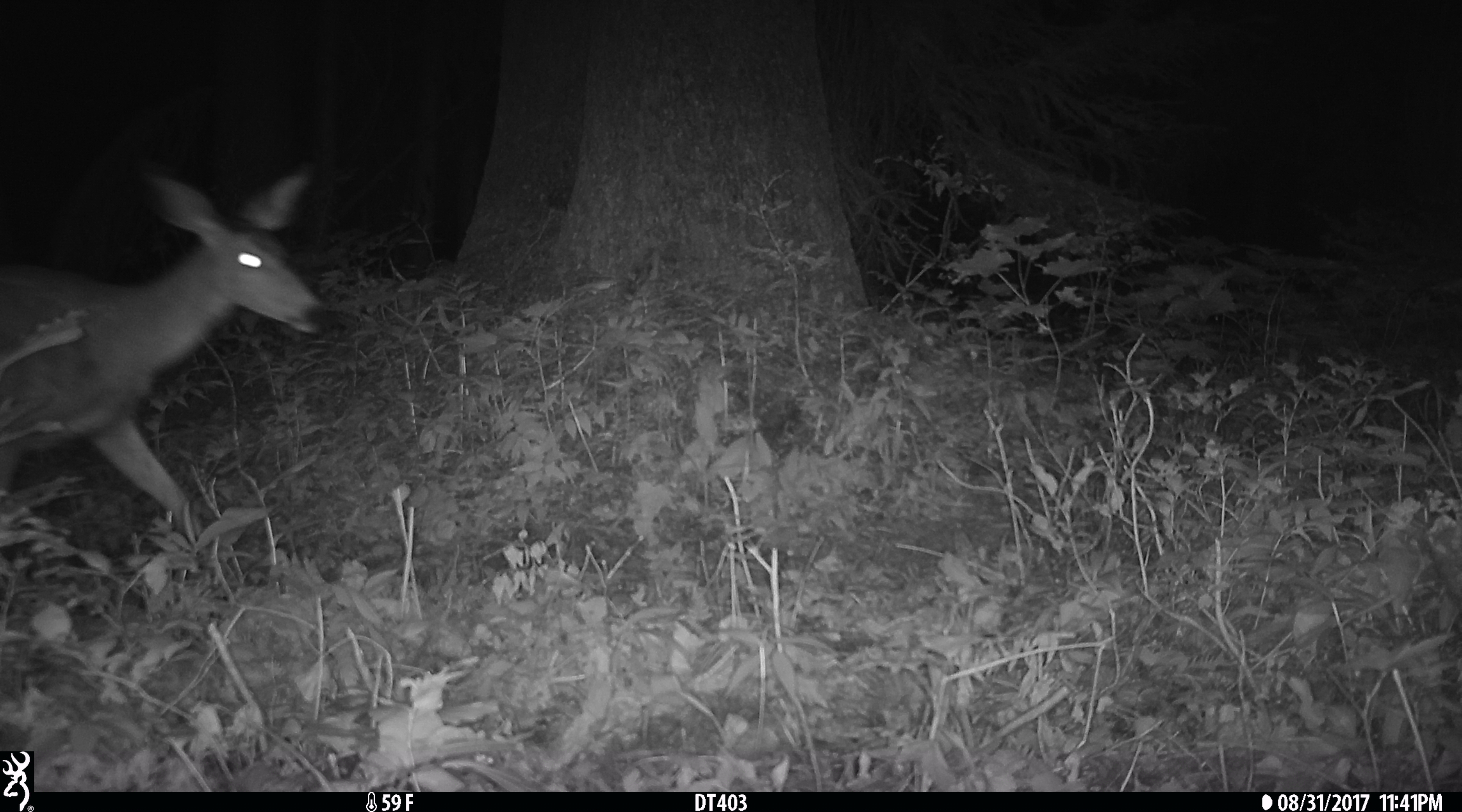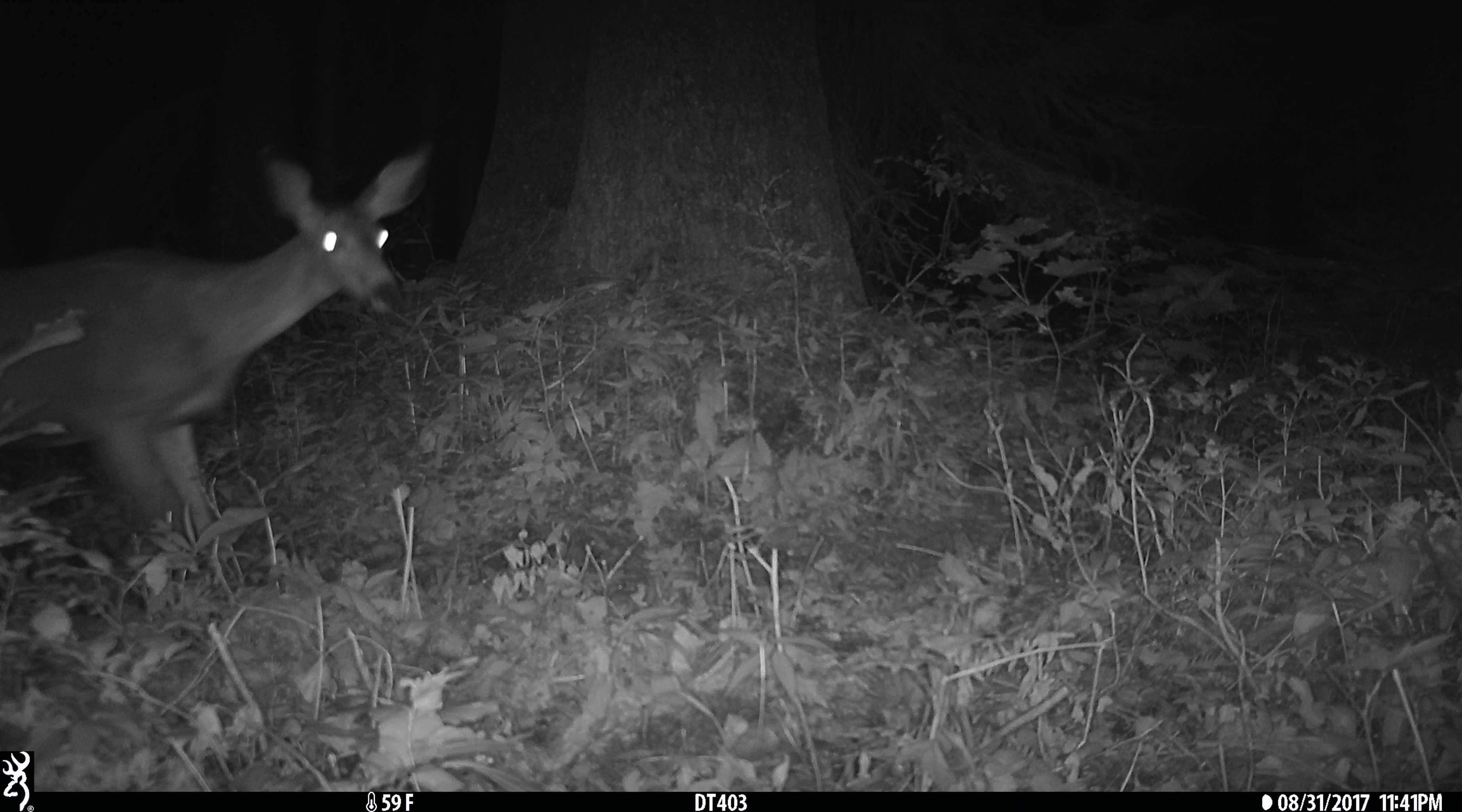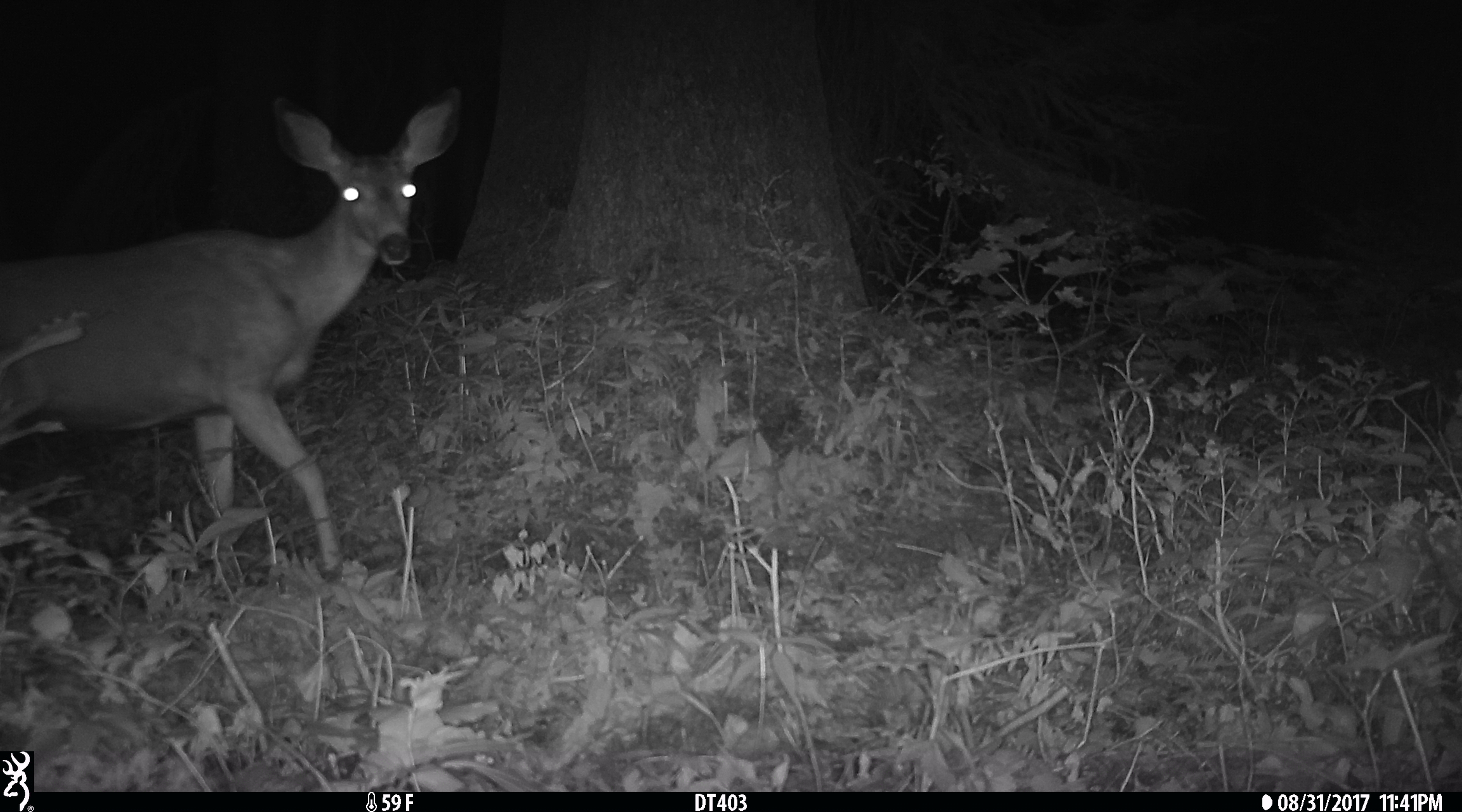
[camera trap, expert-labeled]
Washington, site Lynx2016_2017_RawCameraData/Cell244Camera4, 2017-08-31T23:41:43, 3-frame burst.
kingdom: Animalia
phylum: Chordata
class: Mammalia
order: Artiodactyla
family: Cervidae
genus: Odocoileus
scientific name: Odocoileus hemionus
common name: mule deer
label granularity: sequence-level